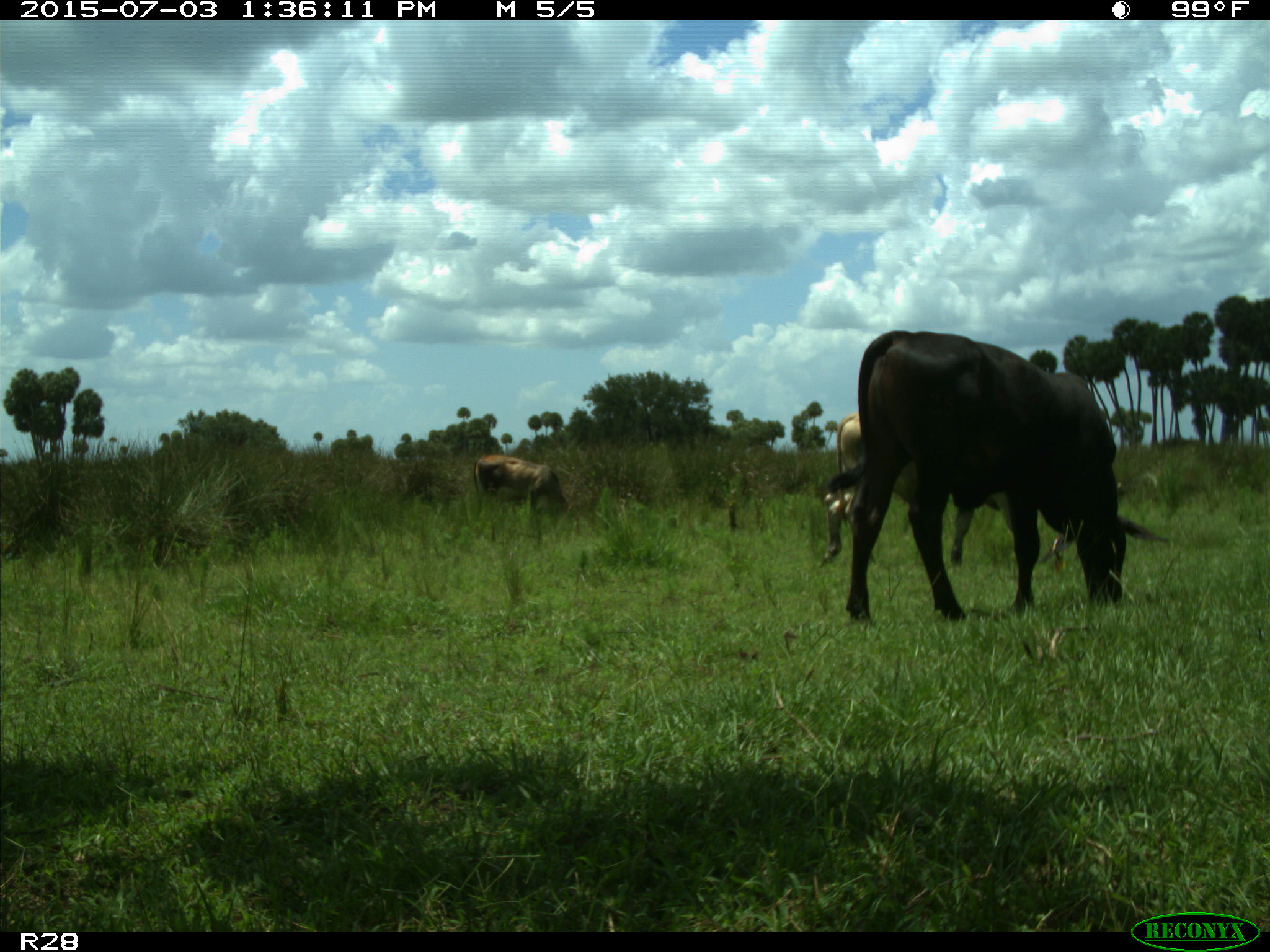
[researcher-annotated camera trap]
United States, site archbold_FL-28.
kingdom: Animalia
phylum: Chordata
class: Mammalia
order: Artiodactyla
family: Bovidae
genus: Bos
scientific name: Bos taurus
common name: domestic cow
Bos taurus (domestic cow).